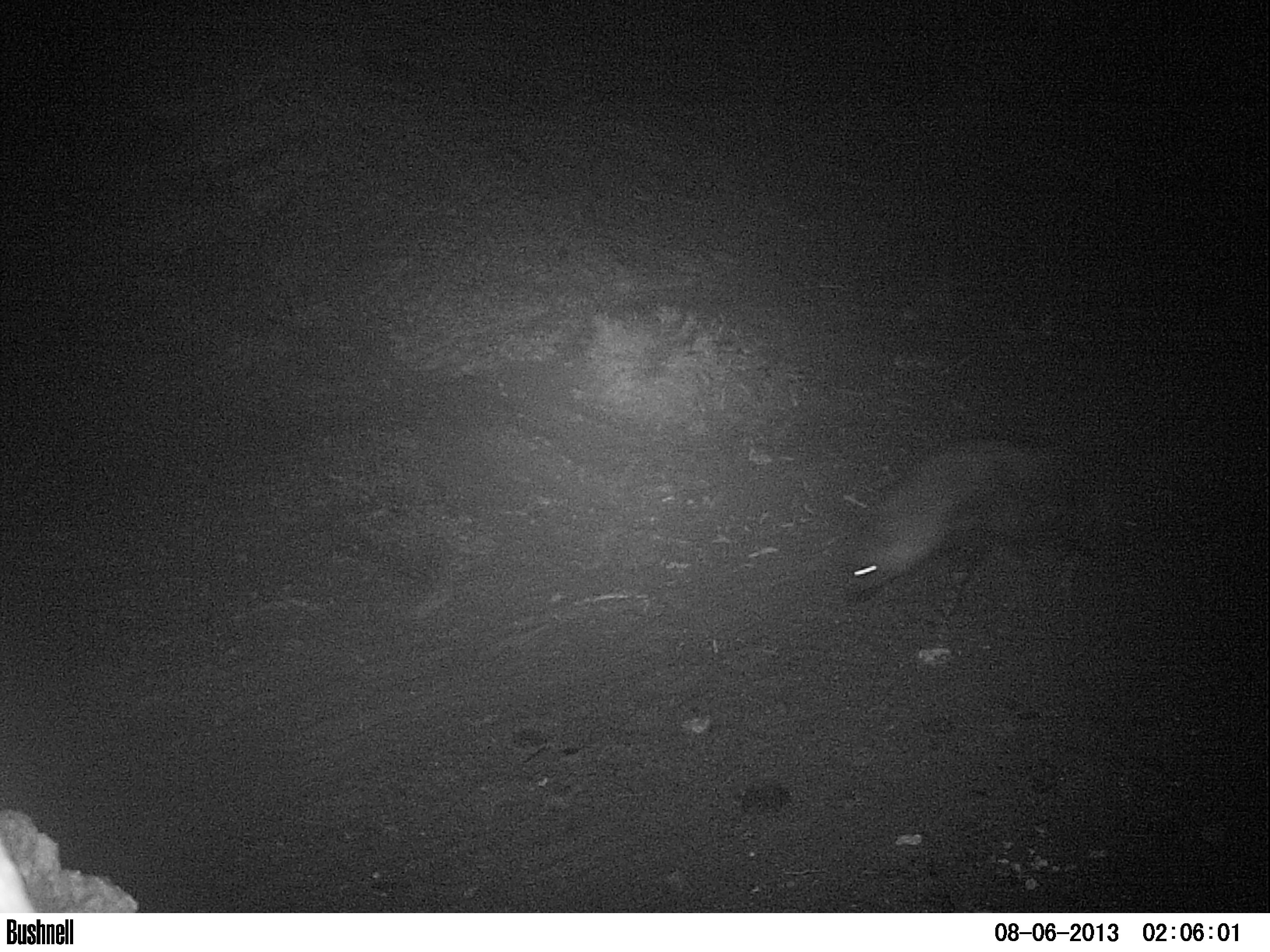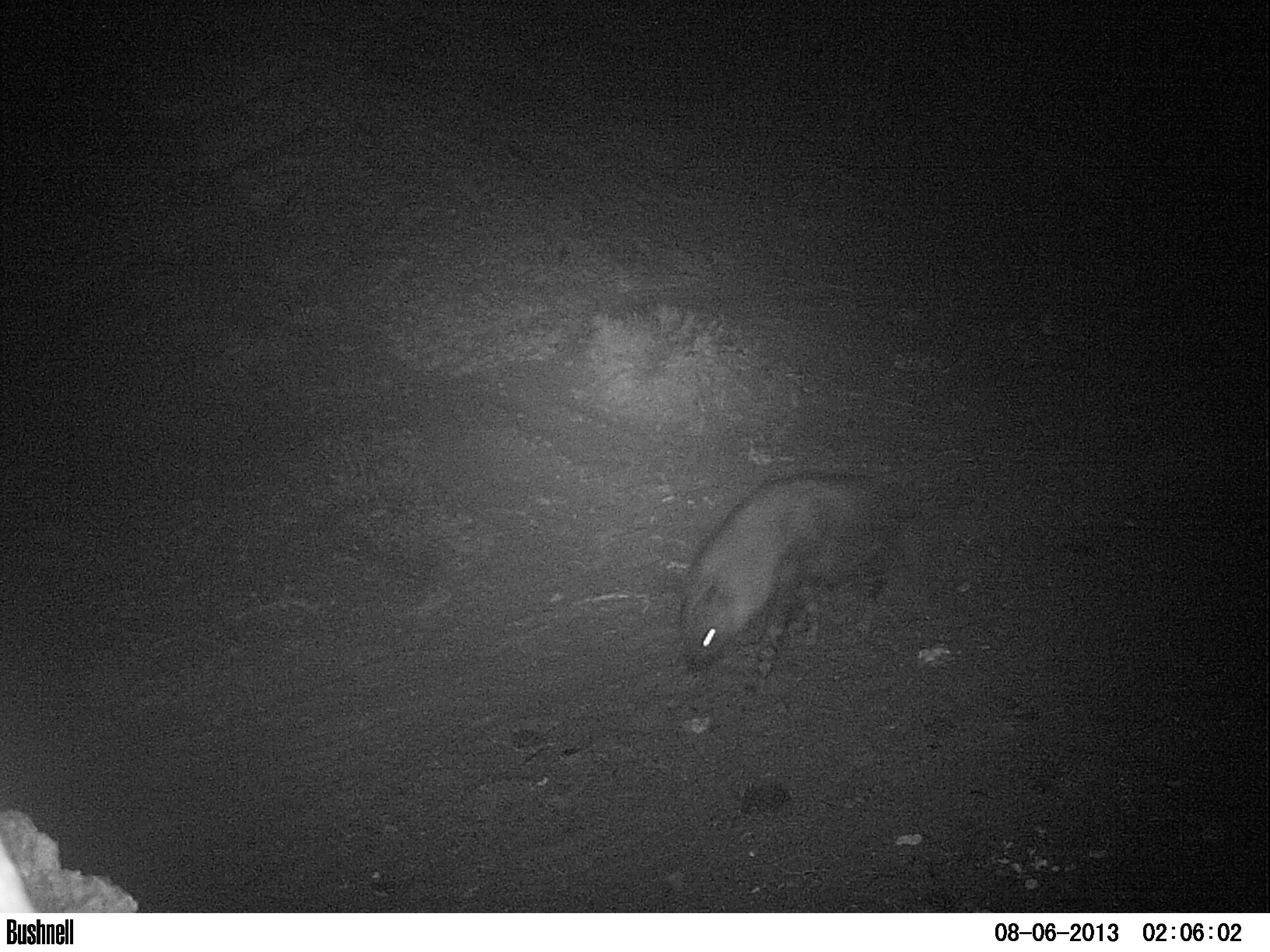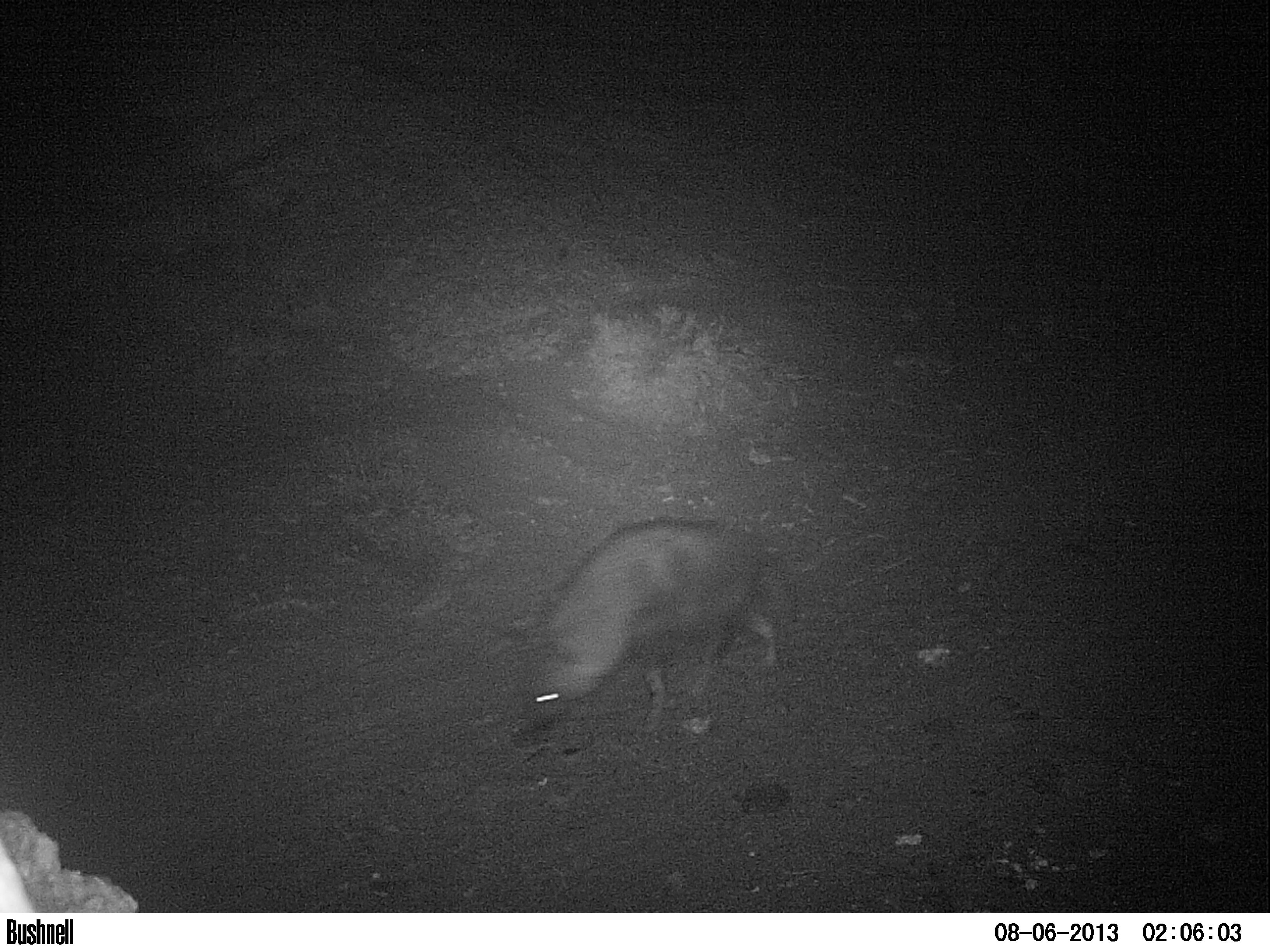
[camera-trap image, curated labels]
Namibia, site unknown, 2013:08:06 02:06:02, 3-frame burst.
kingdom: Animalia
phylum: Chordata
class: Mammalia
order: Carnivora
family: Hyaenidae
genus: Parahyaena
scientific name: Parahyaena brunnea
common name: brown hyena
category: hyaena brunnea